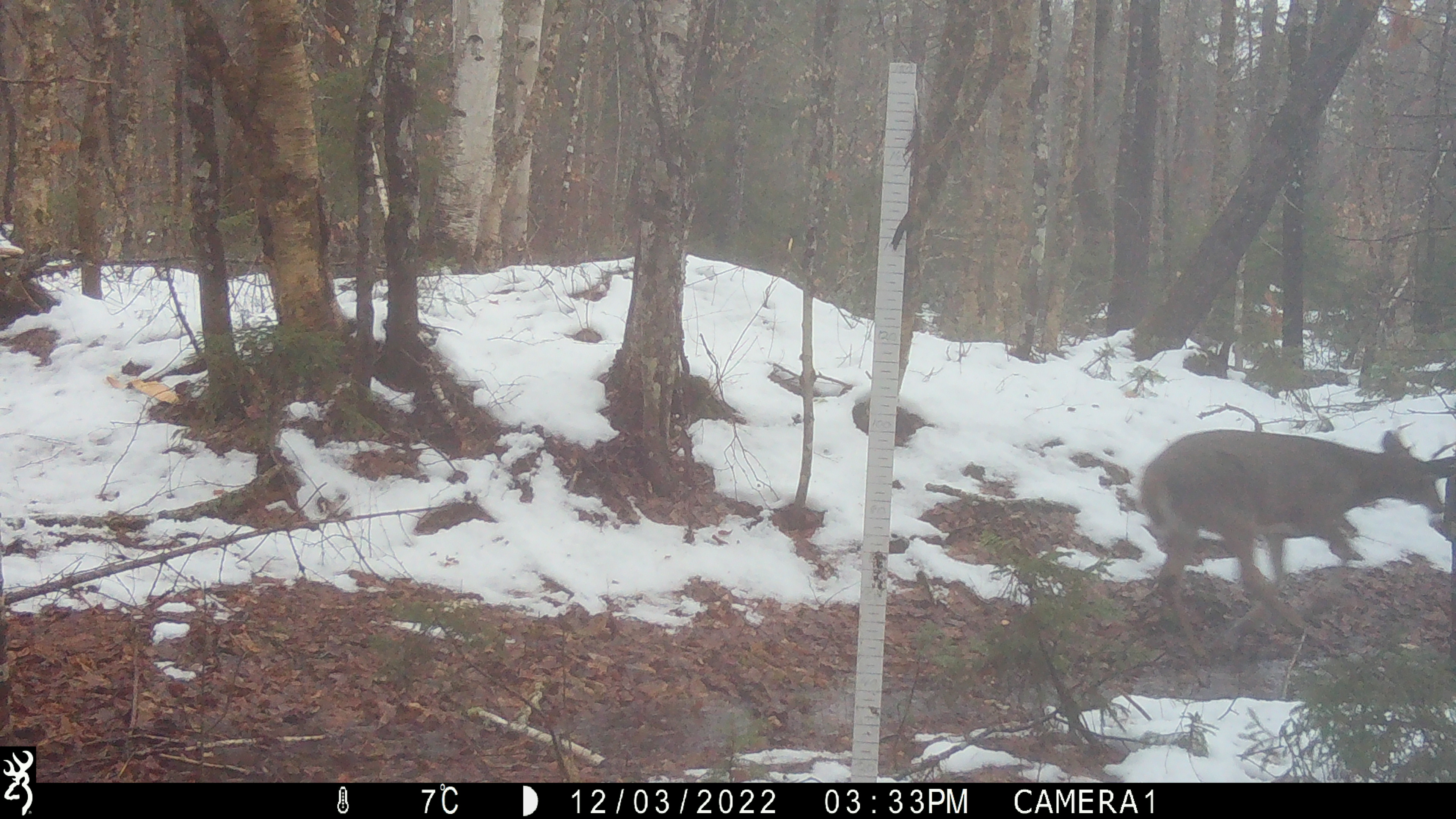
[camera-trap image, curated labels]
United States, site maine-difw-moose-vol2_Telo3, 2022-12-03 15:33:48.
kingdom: Animalia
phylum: Chordata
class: Mammalia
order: Artiodactyla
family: Cervidae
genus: Odocoileus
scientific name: Odocoileus virginianus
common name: white-tailed deer